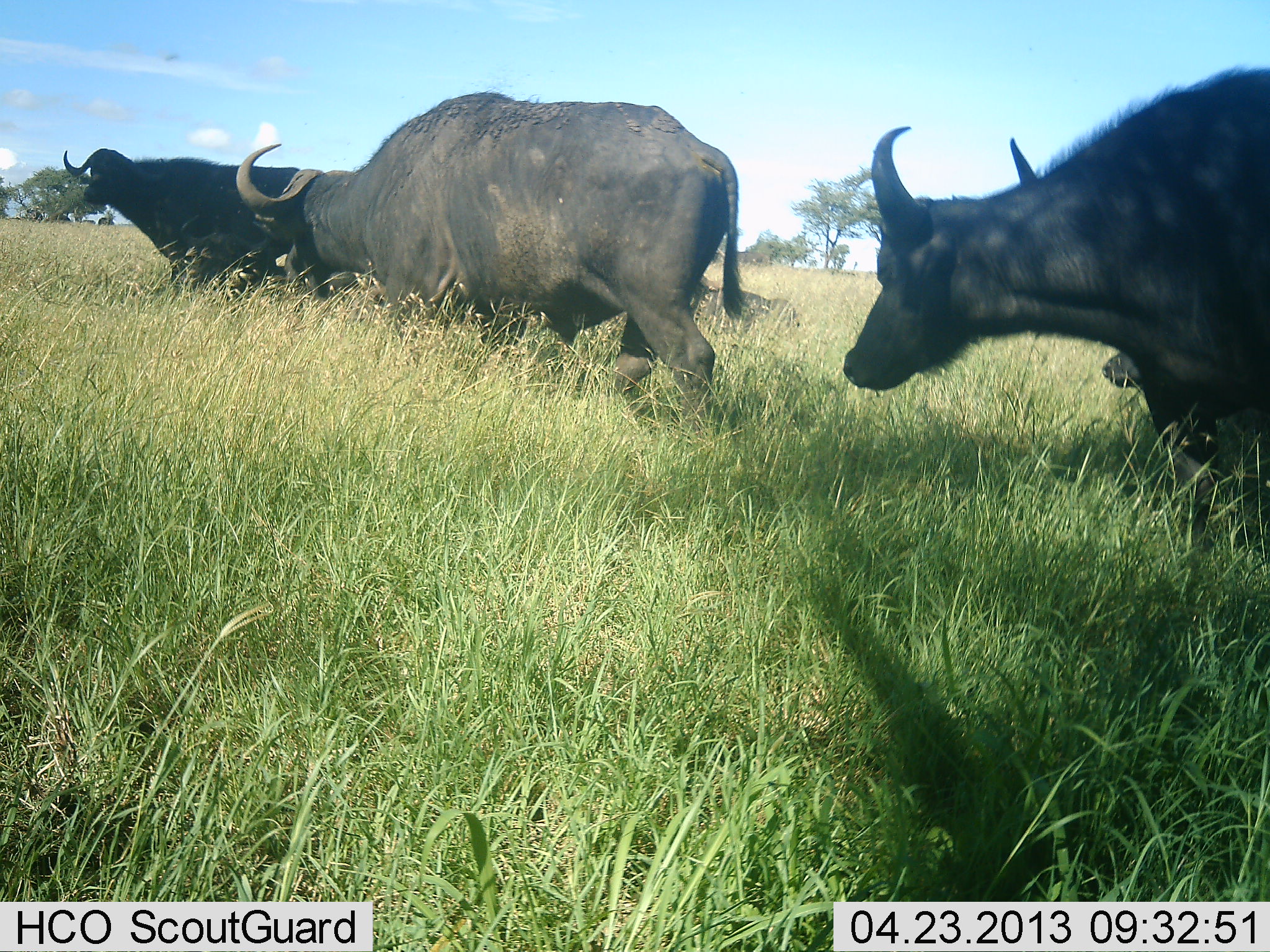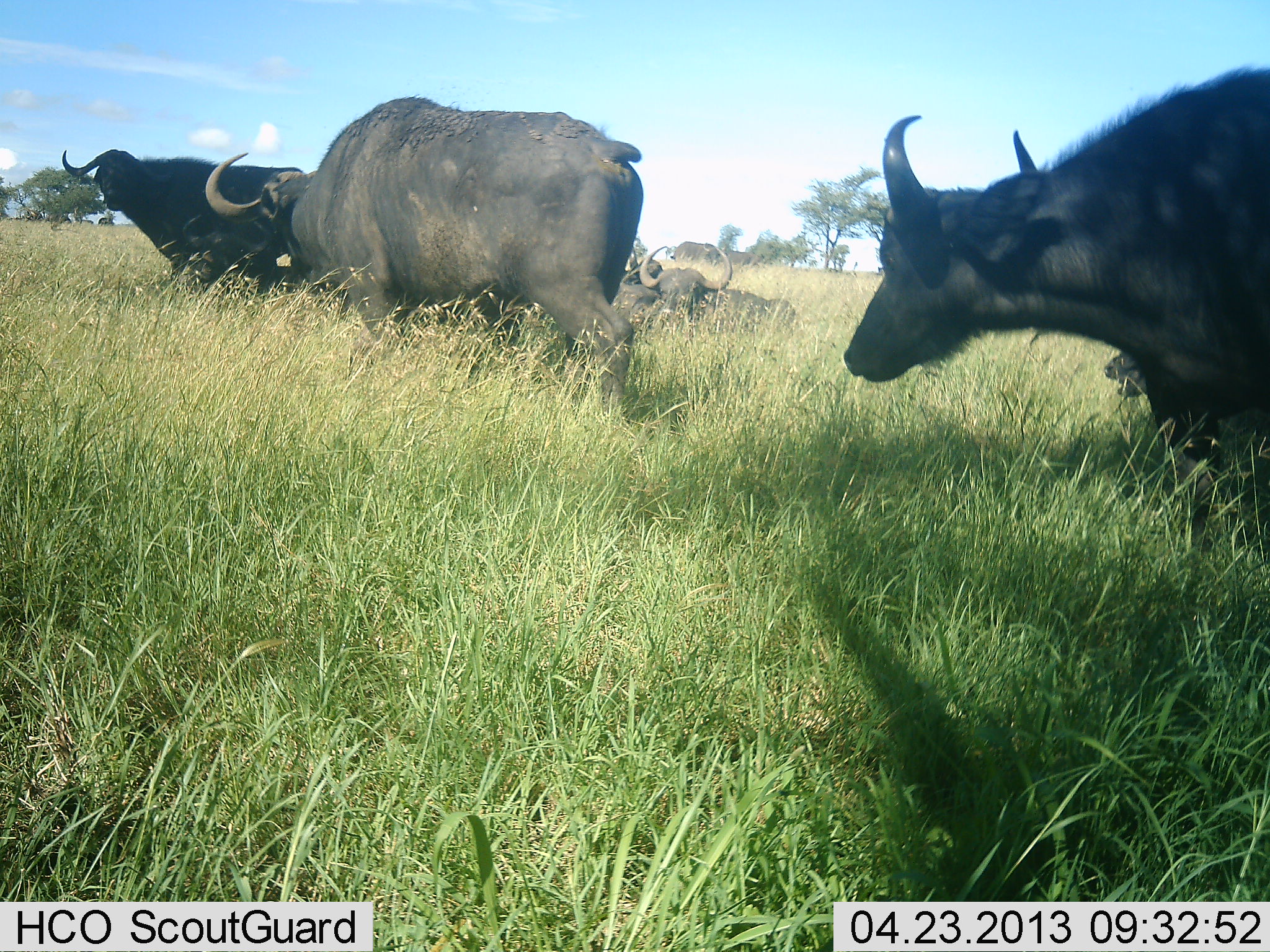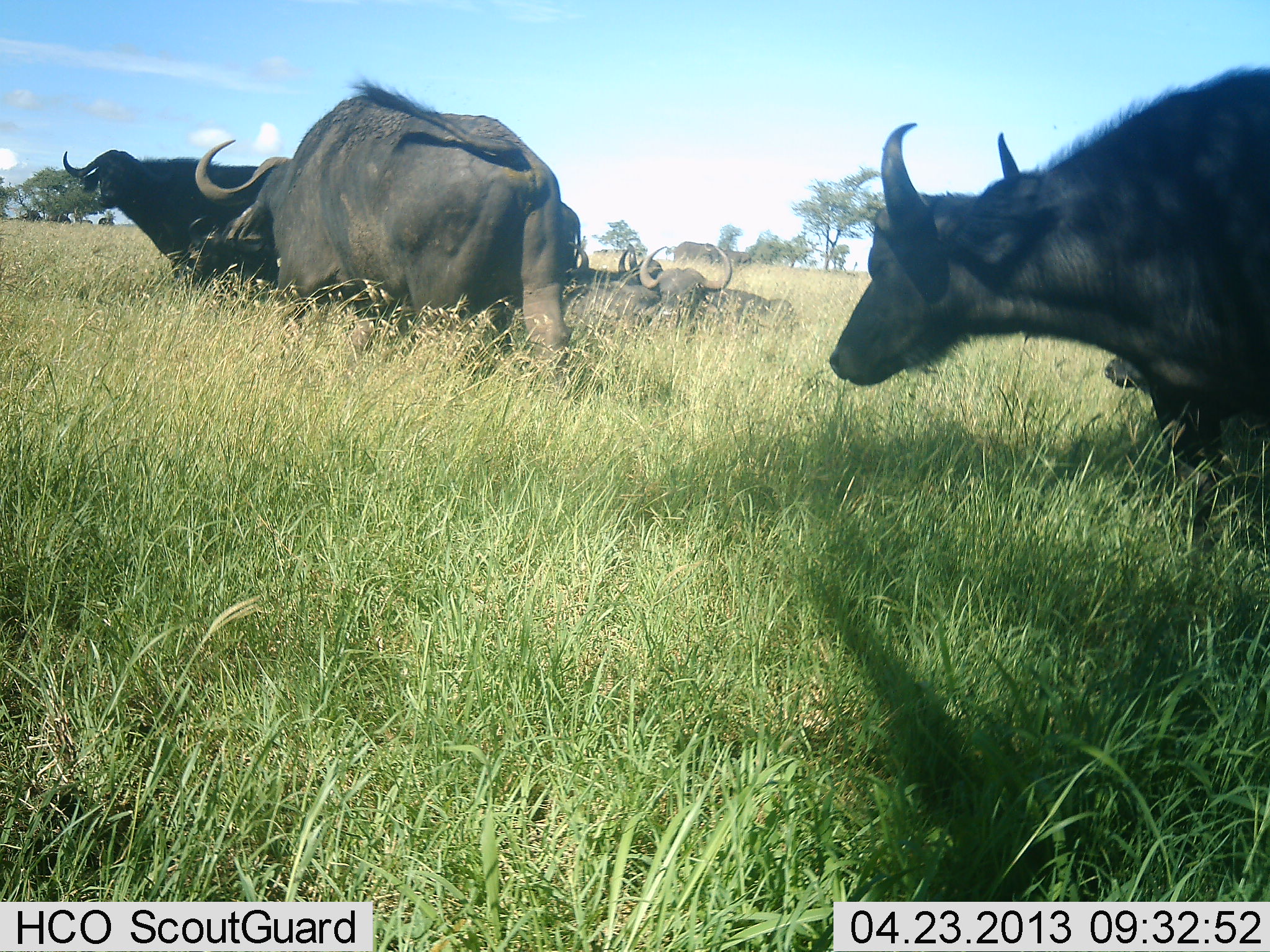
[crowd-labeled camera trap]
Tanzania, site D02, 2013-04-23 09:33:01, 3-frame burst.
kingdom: Animalia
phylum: Chordata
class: Mammalia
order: Artiodactyla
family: Bovidae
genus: Syncerus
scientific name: Syncerus caffer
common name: cape buffalo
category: buffalo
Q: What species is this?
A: Buffalo (cape buffalo) (Syncerus caffer).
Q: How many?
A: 6.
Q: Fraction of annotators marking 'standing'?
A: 59%.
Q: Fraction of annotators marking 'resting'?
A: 79%.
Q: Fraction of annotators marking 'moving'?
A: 59%.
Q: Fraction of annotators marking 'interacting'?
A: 0%.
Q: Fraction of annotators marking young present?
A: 3%.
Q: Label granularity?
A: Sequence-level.